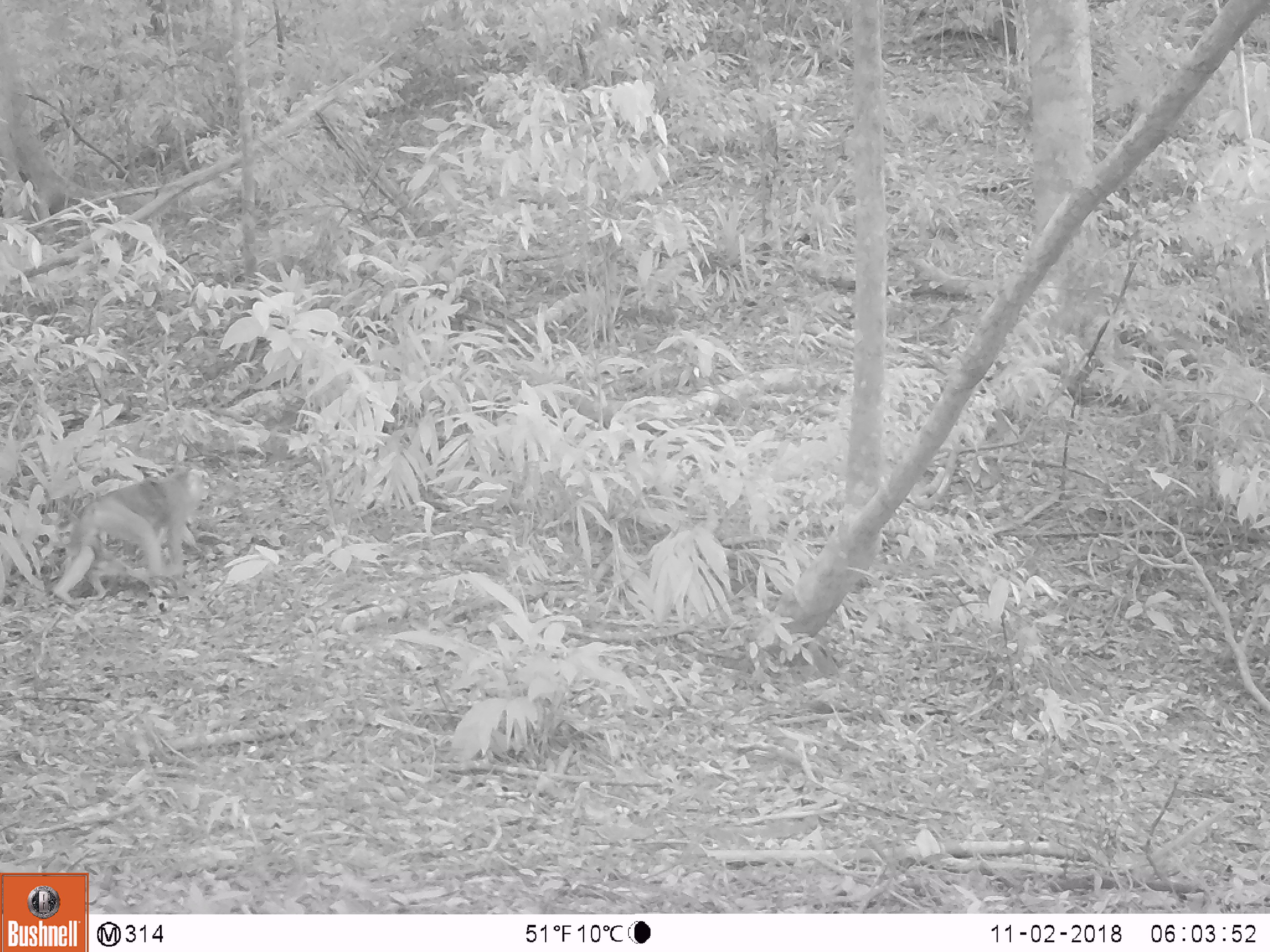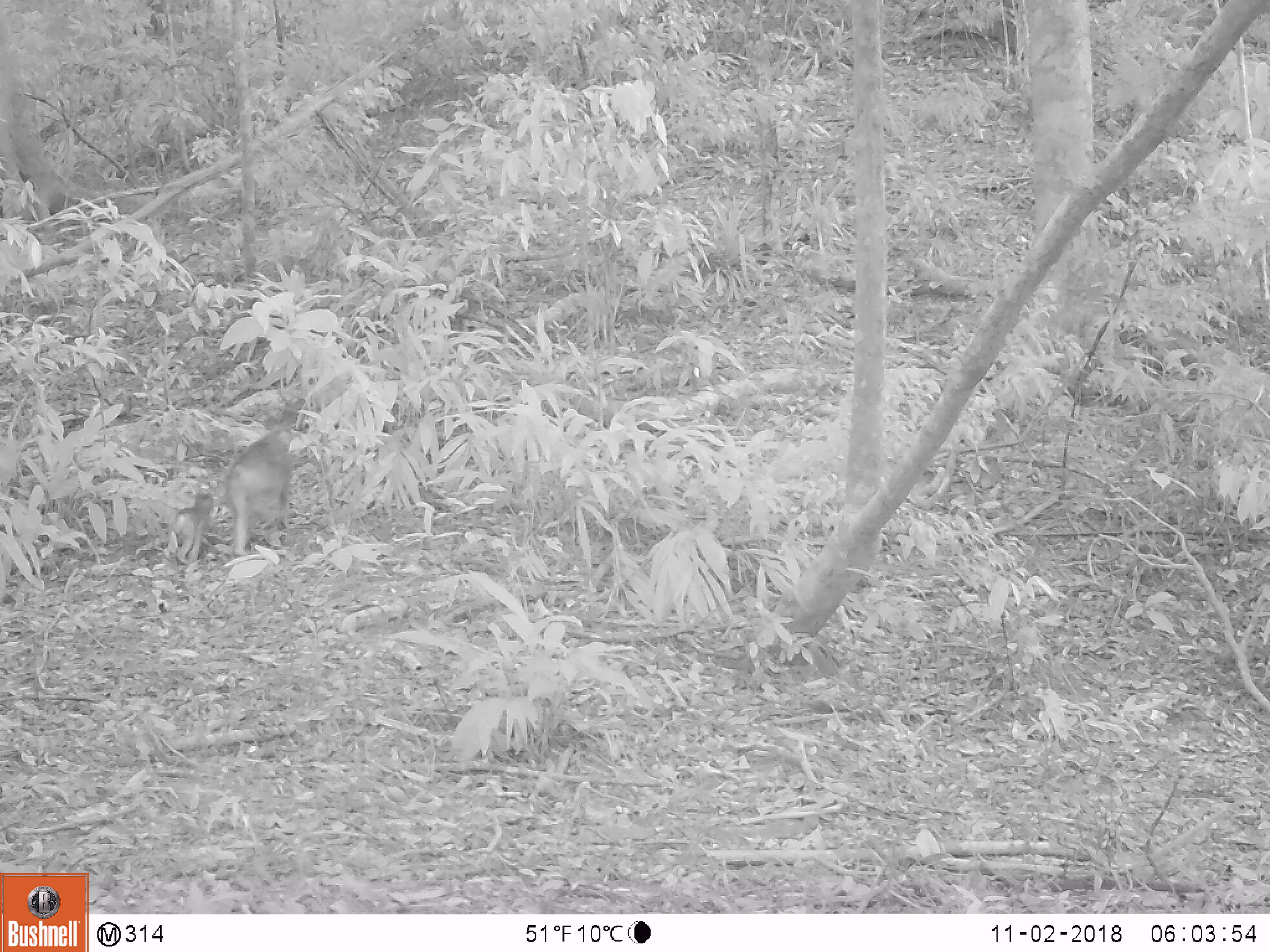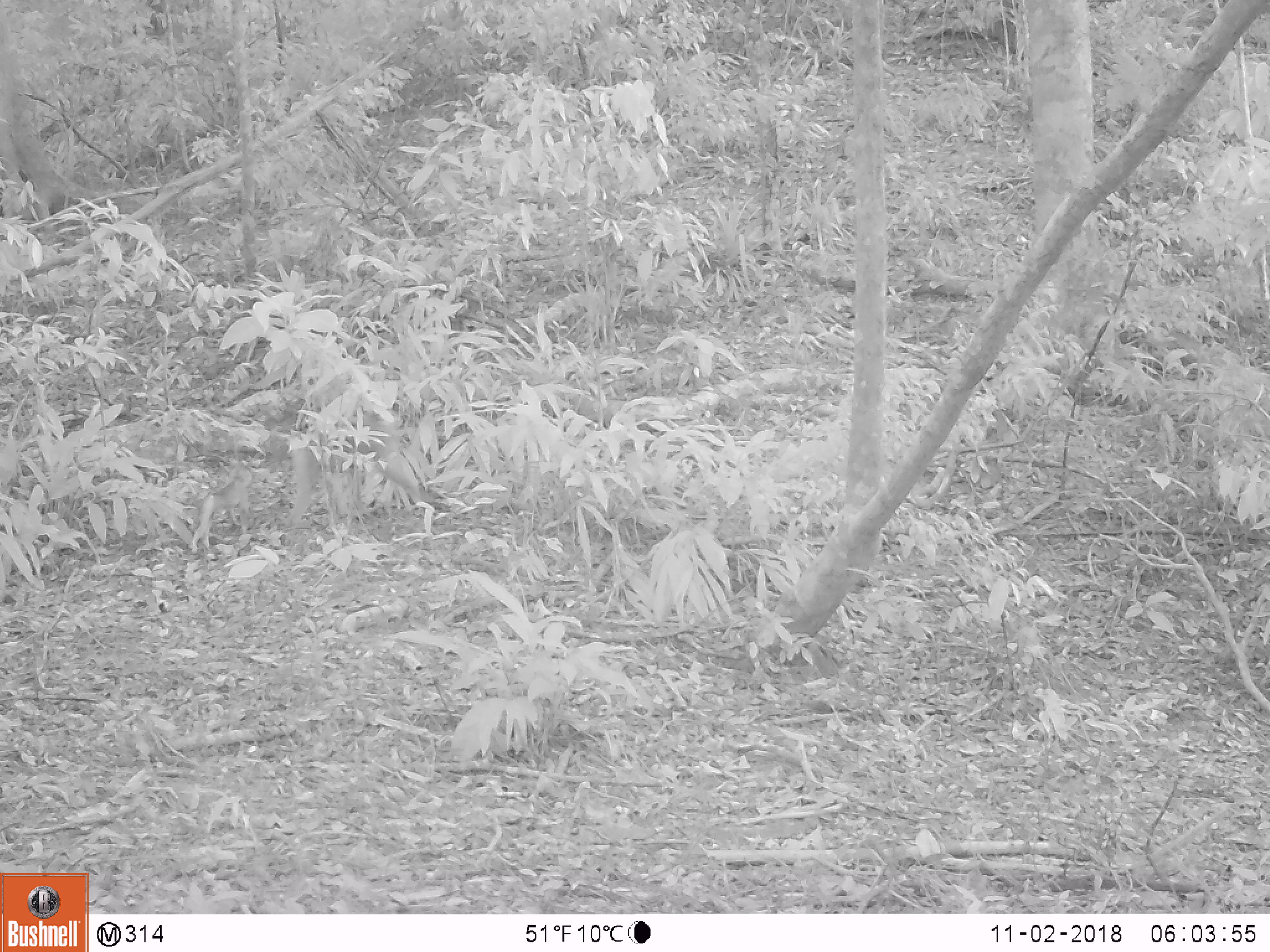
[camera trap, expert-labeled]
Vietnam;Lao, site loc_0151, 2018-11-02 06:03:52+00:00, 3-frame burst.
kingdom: Animalia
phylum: Chordata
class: Mammalia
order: Primates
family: Cercopithecidae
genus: Macaca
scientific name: Macaca nemestrina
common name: pig-tailed macaque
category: pig tailed macaque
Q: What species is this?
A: Pig tailed macaque (pig-tailed macaque) (Macaca nemestrina).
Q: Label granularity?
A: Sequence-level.